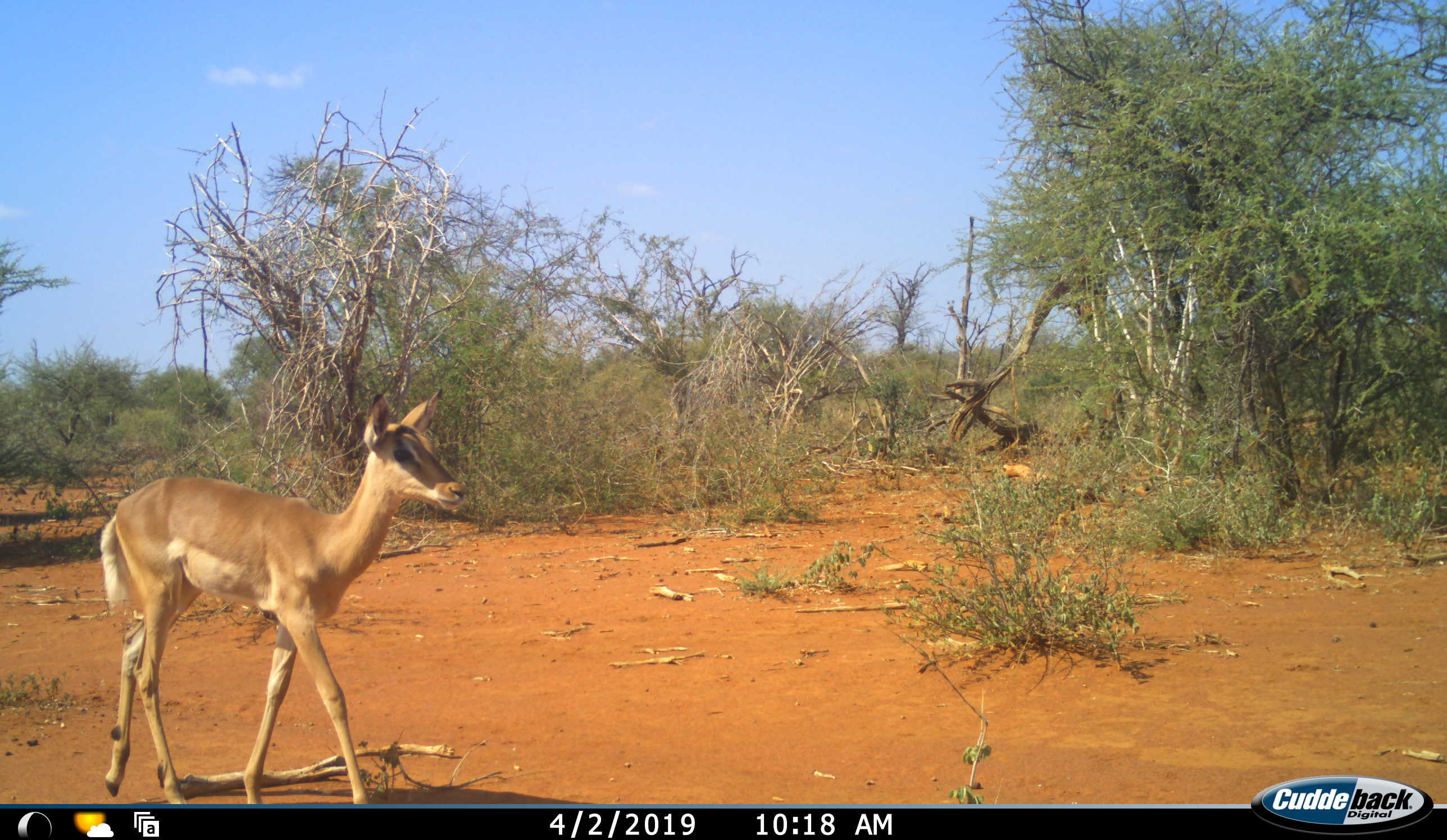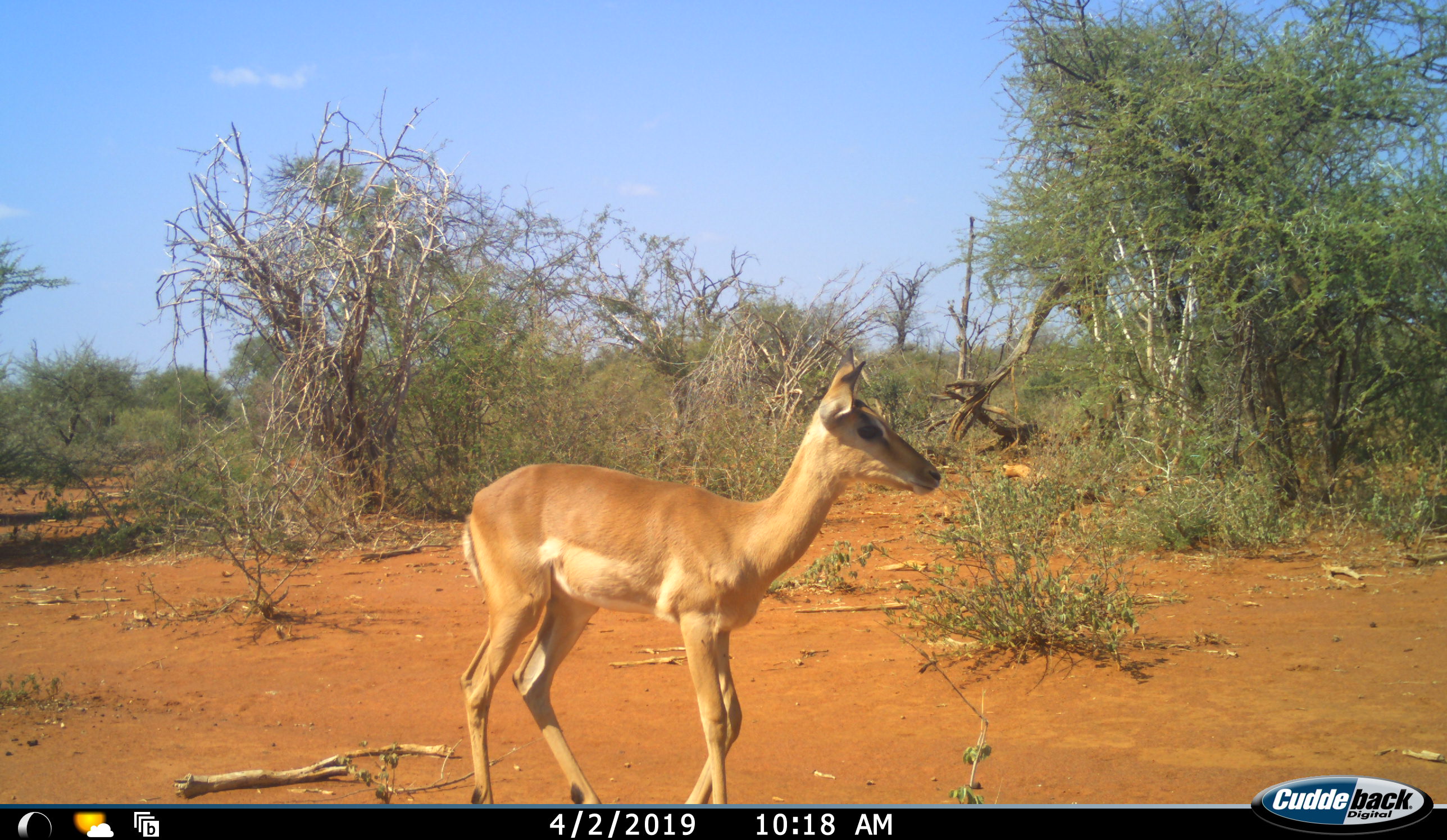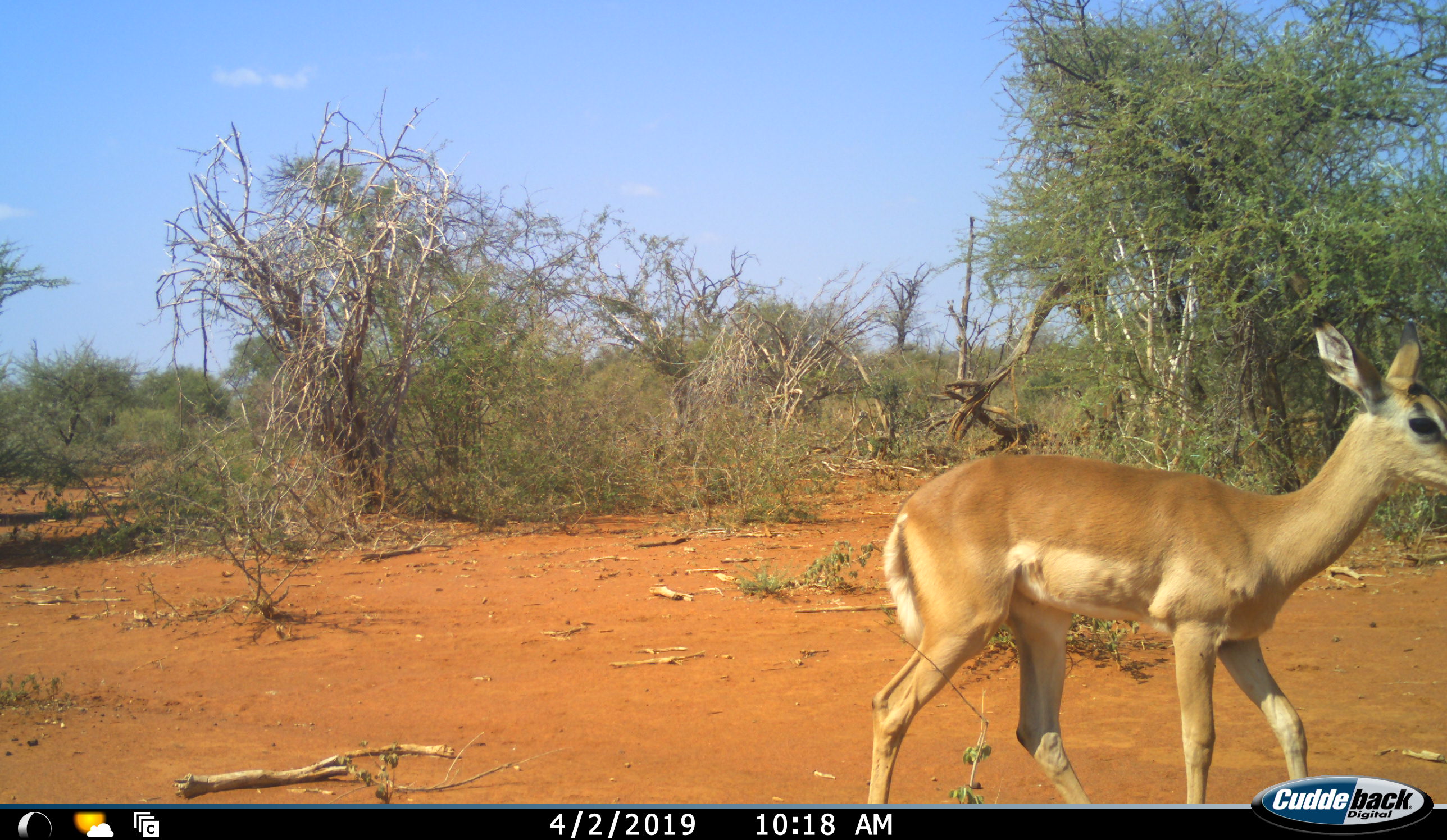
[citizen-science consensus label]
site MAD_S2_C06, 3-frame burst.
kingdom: Animalia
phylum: Chordata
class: Mammalia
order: Artiodactyla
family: Bovidae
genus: Aepyceros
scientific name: Aepyceros melampus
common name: impala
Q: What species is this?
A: Impala (Aepyceros melampus).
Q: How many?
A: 1.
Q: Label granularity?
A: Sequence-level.